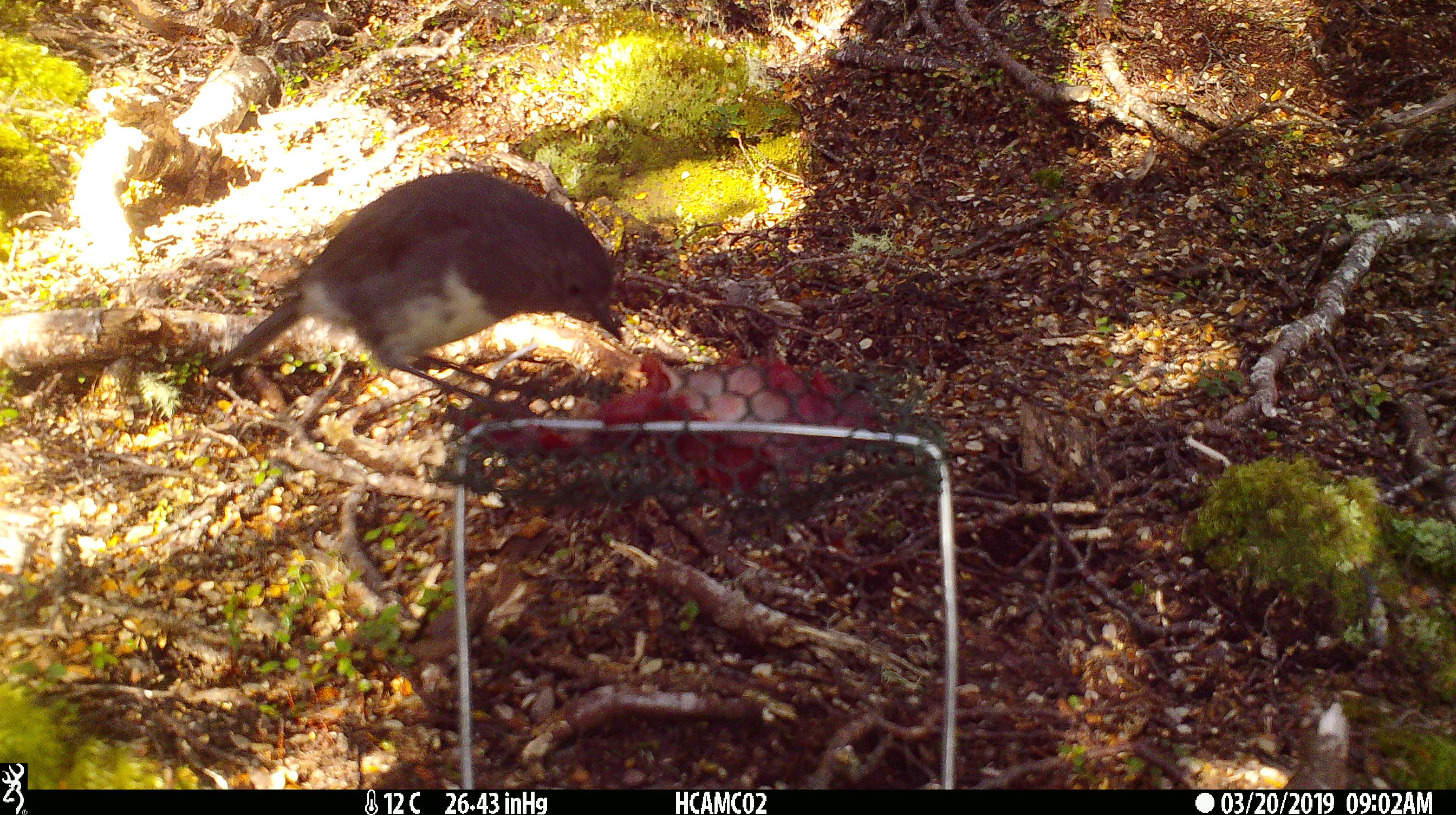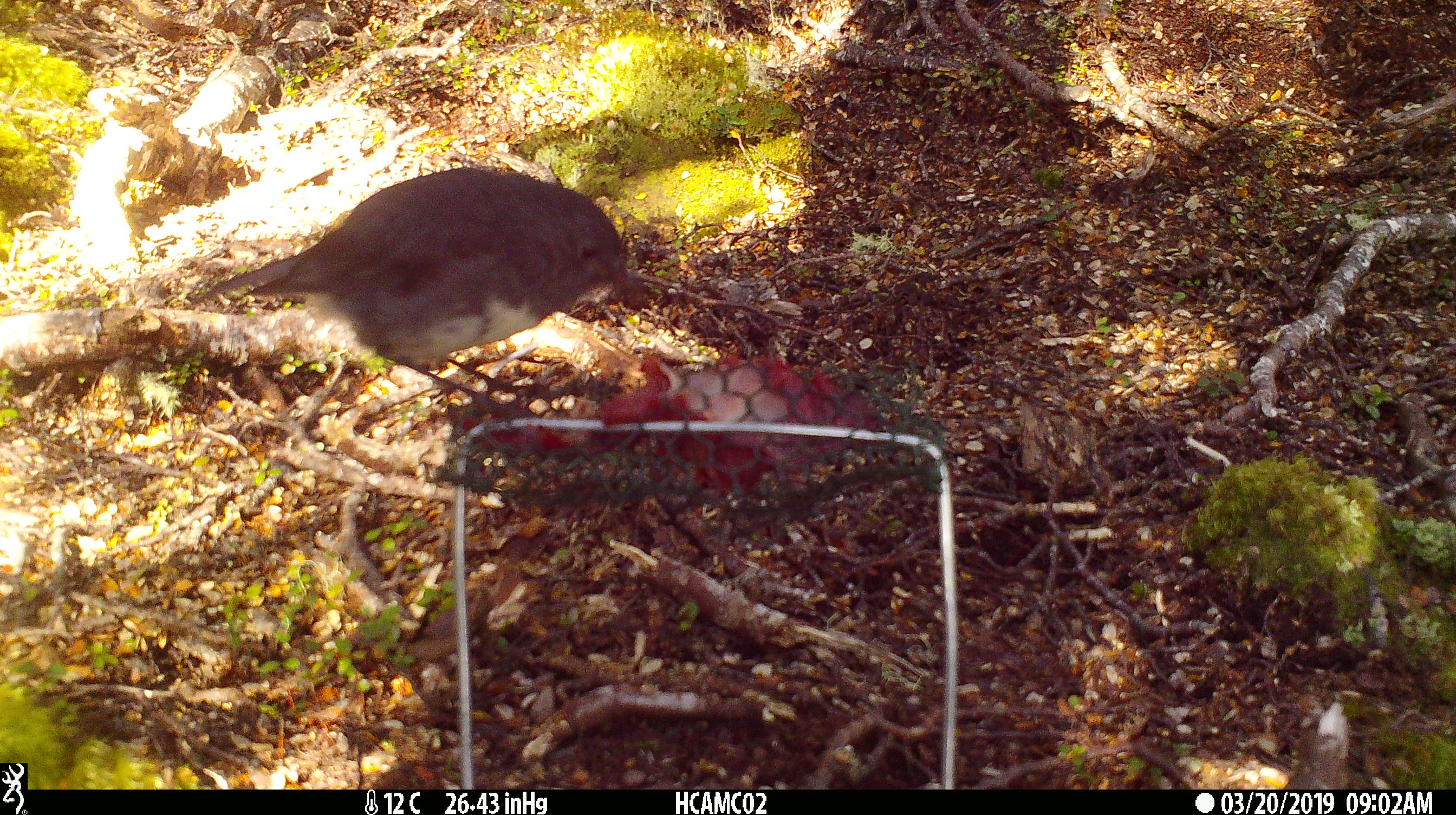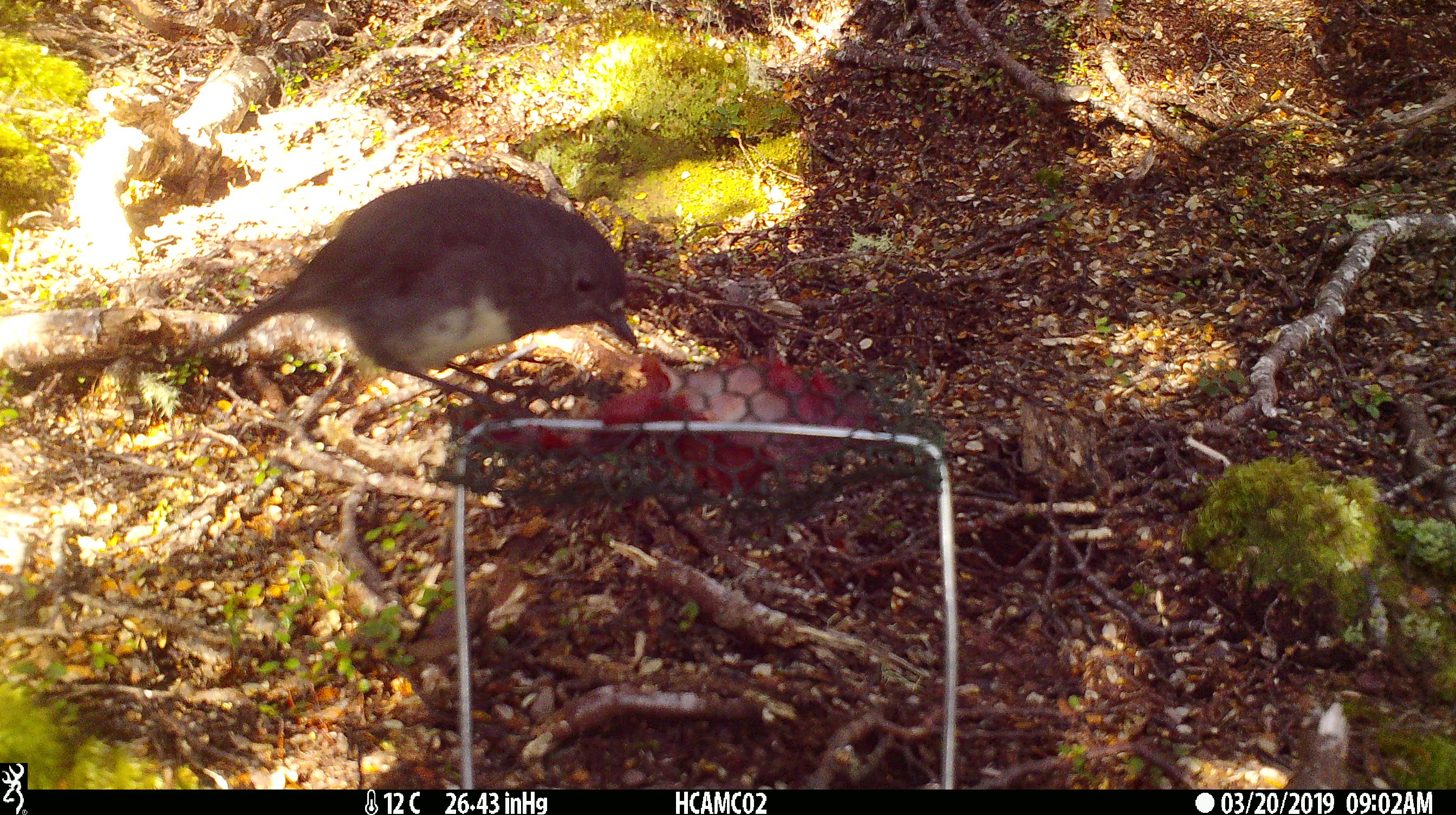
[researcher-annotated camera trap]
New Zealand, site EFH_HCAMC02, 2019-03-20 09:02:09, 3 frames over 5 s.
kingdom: Animalia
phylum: Chordata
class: Aves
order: Passeriformes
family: Petroicidae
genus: Petroica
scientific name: Petroica australis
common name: new zealand robin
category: robin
Robin (new zealand robin) (Petroica australis).